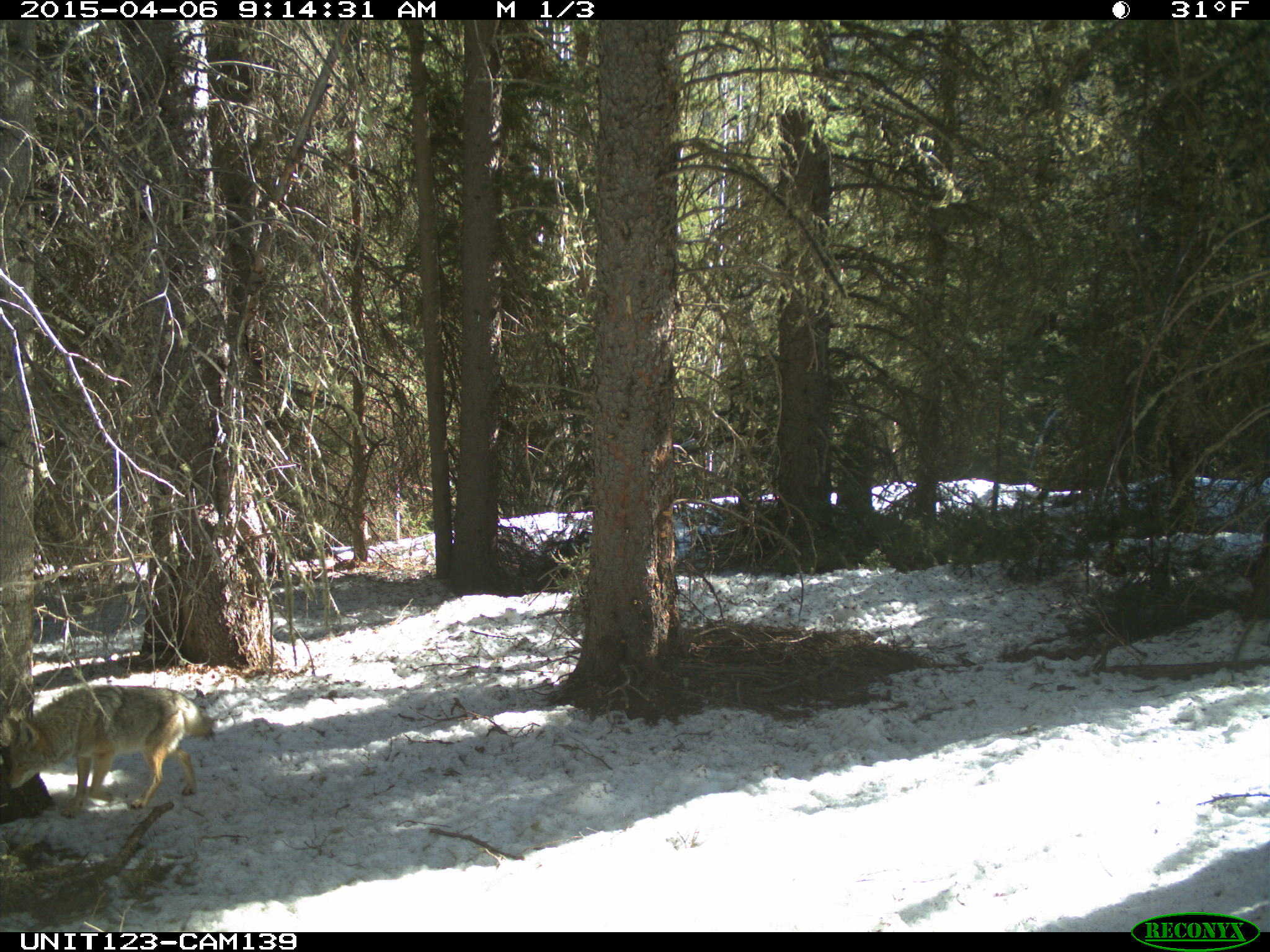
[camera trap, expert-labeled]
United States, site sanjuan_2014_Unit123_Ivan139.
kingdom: Animalia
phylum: Chordata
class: Mammalia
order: Carnivora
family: Canidae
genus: Canis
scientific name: Canis latrans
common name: coyote